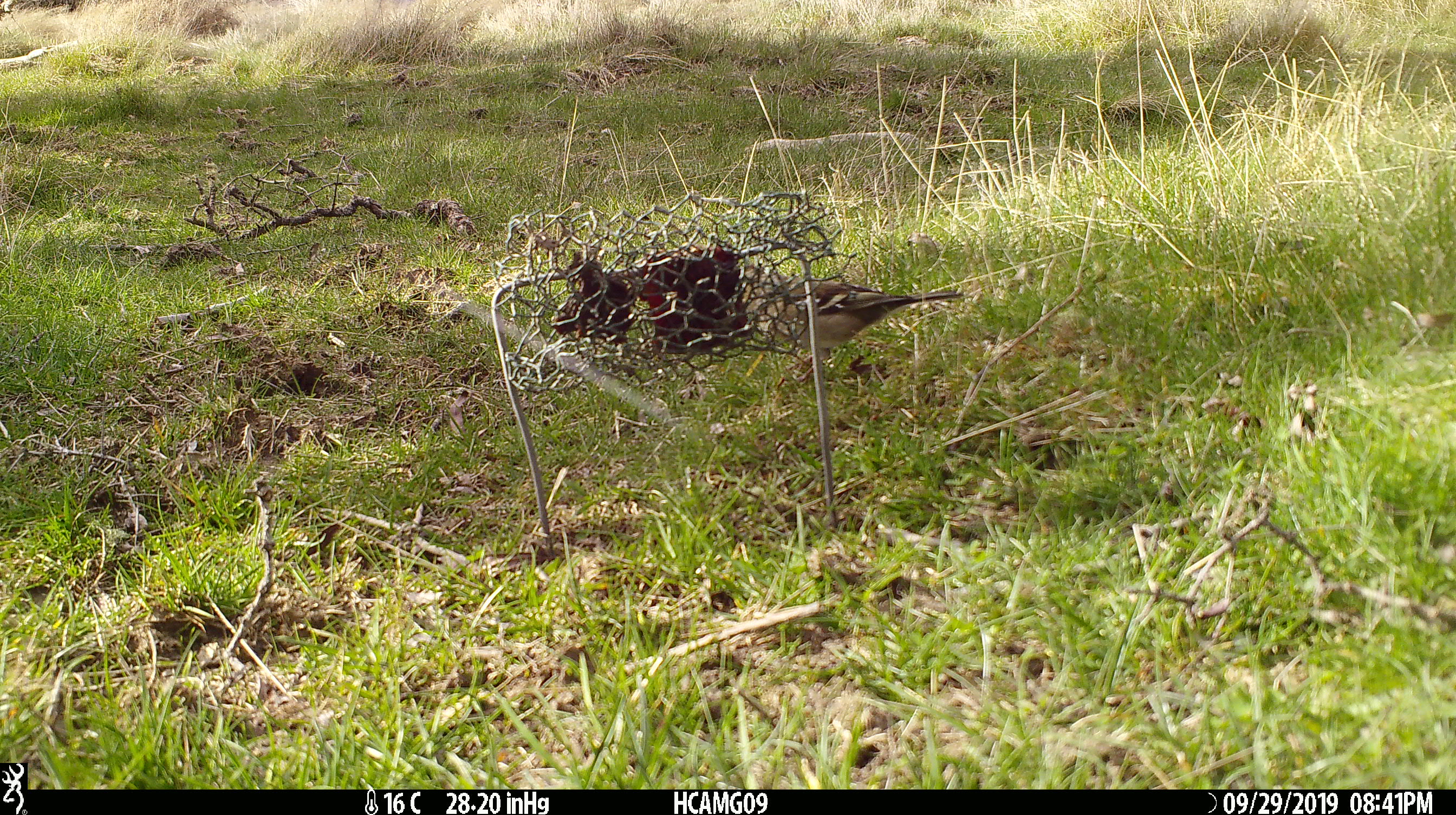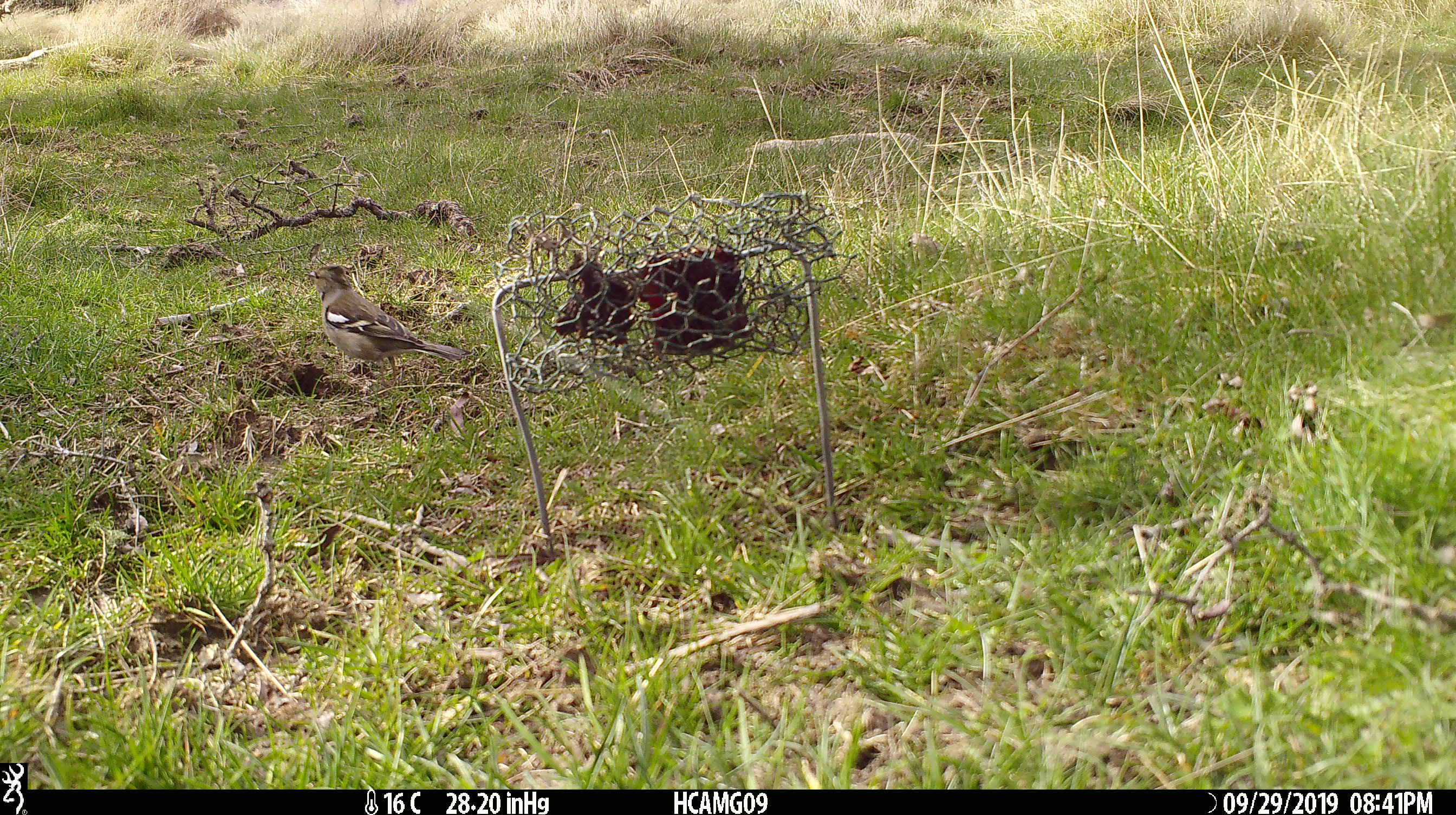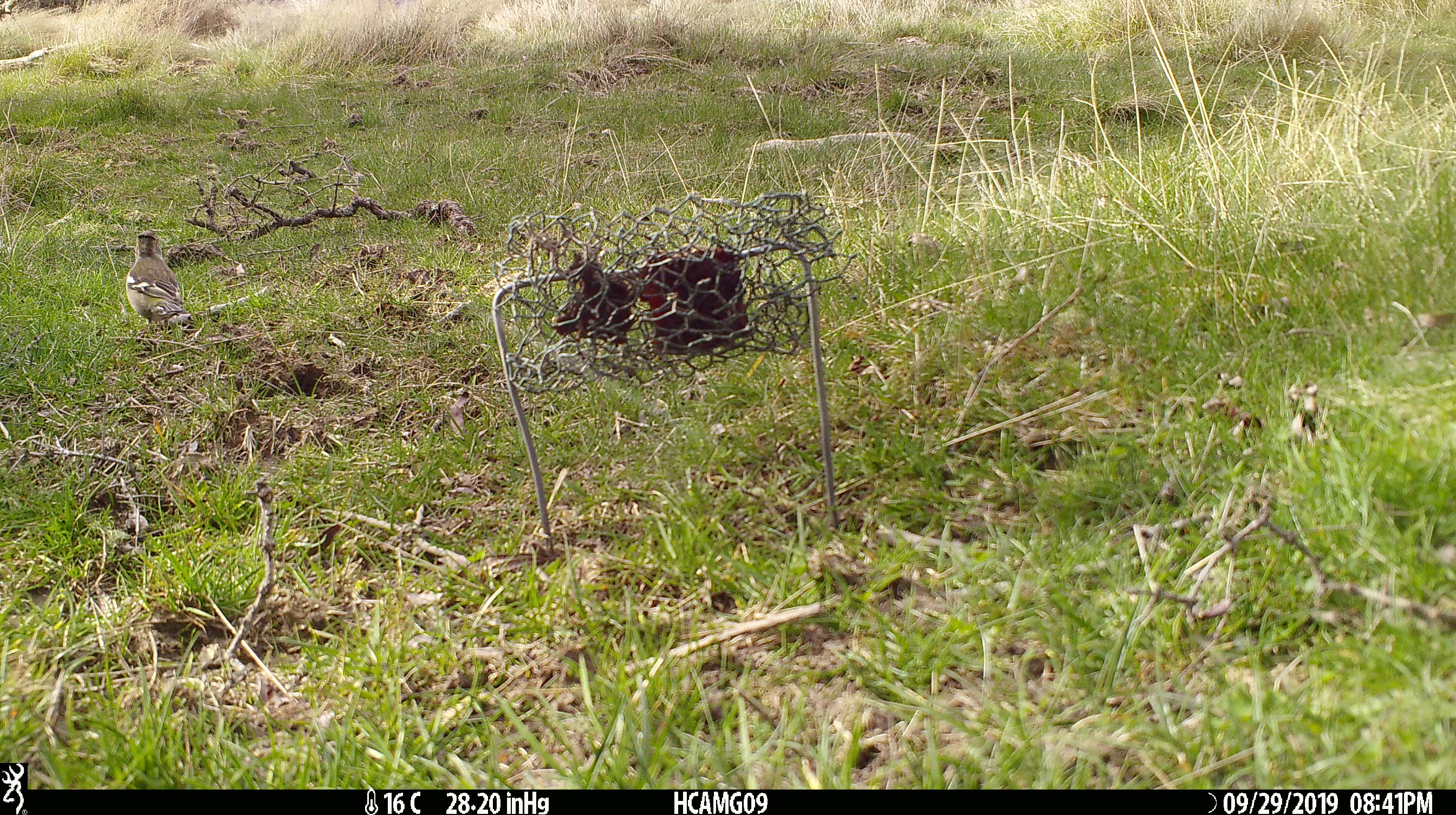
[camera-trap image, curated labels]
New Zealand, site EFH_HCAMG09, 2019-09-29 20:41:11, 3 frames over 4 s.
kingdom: Animalia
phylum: Chordata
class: Aves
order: Passeriformes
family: Fringillidae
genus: Fringilla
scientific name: Fringilla coelebs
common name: common chaffinch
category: chaffinch